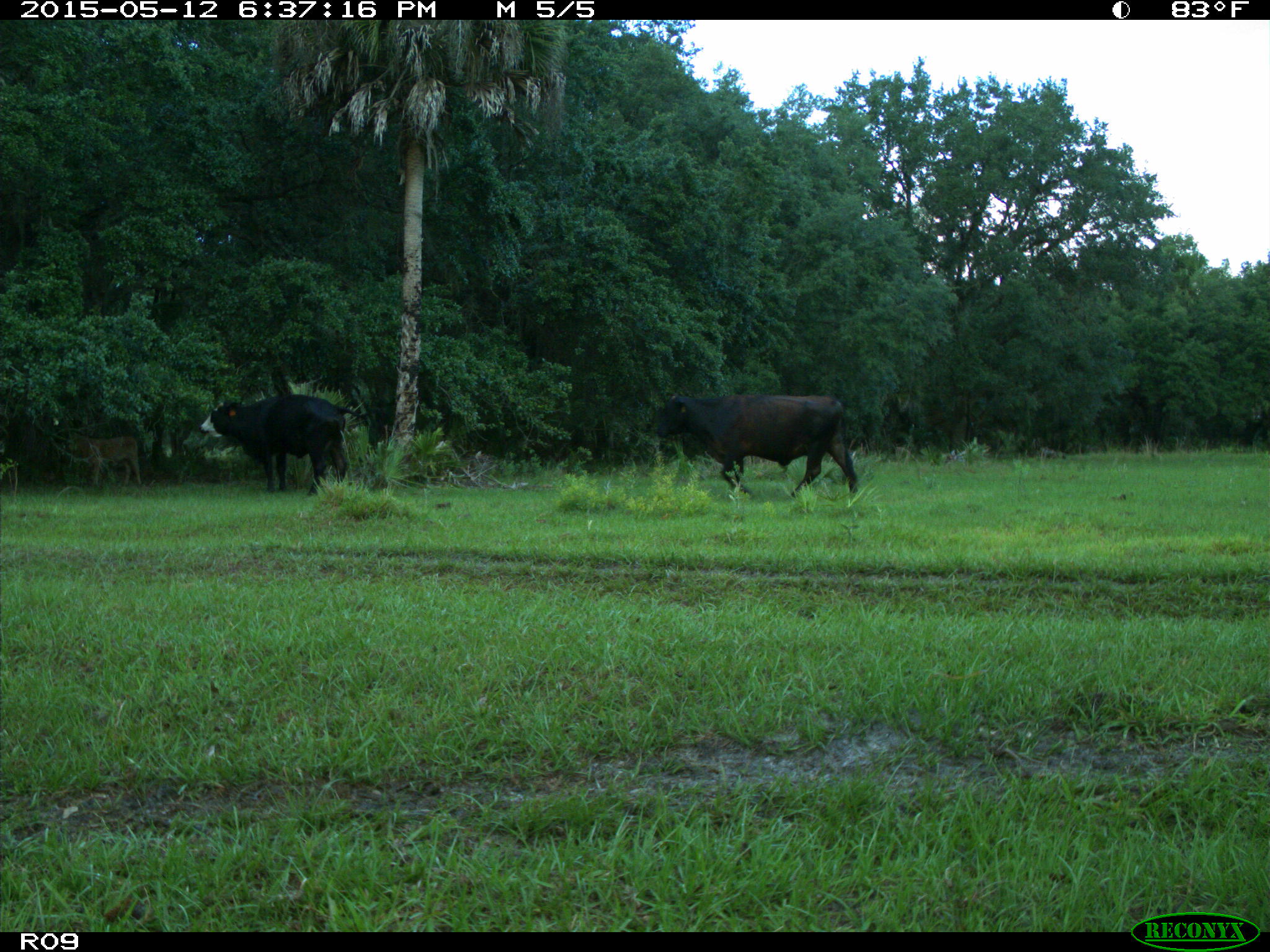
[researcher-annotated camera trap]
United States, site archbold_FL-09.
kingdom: Animalia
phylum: Chordata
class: Mammalia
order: Artiodactyla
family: Bovidae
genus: Bos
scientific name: Bos taurus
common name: domestic cow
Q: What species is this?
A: Bos taurus (domestic cow).